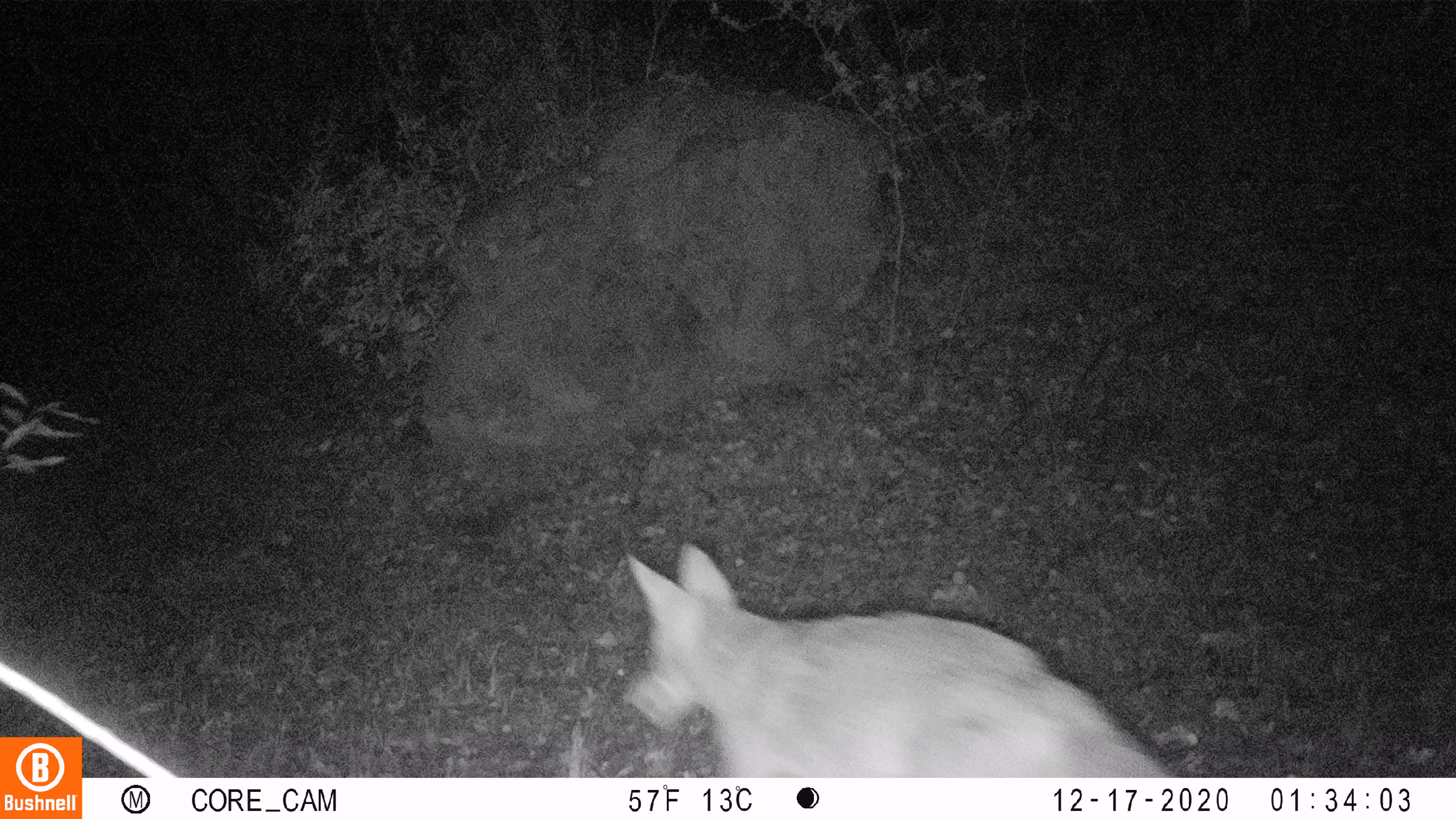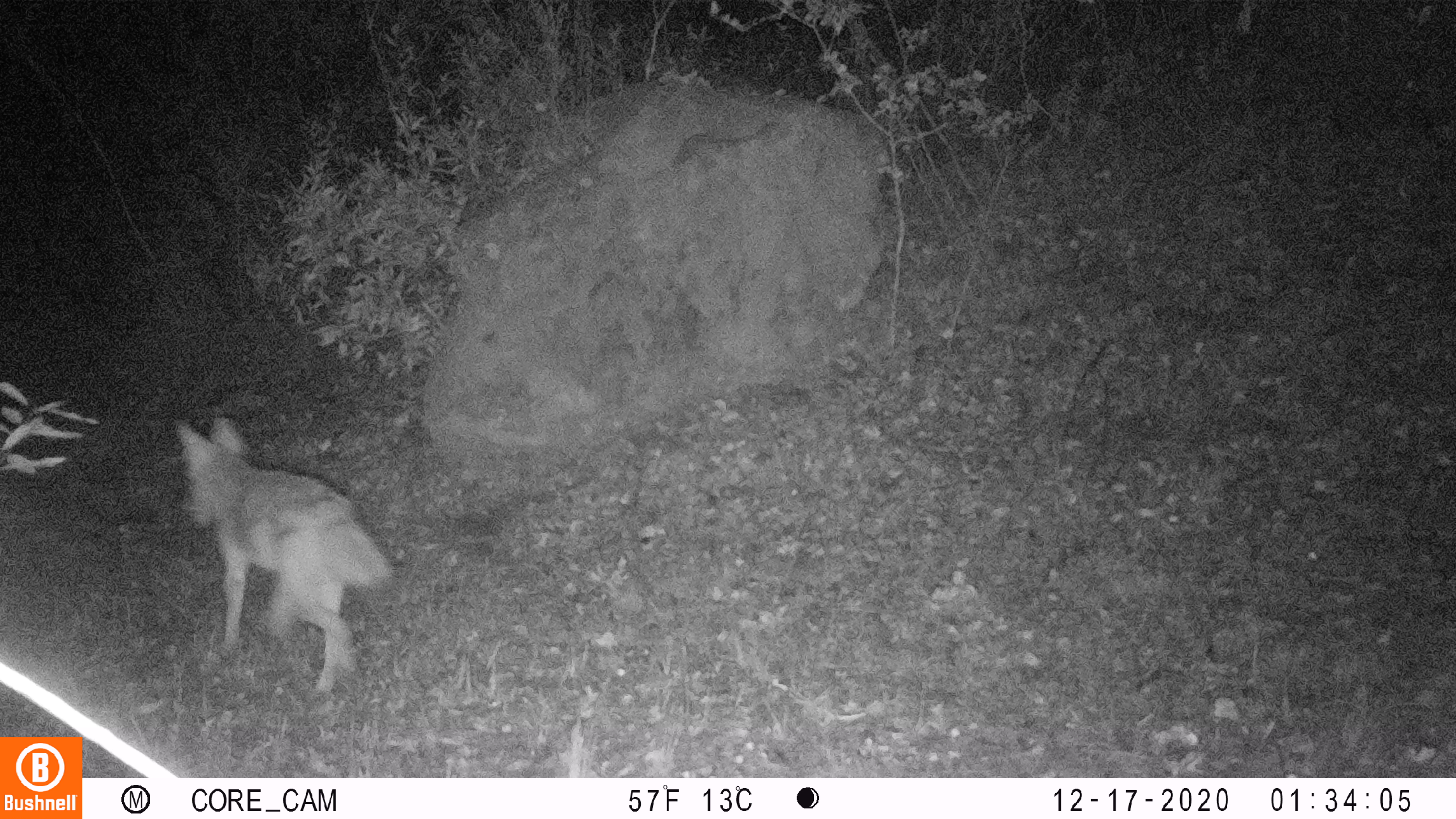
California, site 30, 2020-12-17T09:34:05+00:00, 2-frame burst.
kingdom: Animalia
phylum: Chordata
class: Mammalia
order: Carnivora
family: Canidae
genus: Canis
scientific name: Canis latrans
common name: coyote